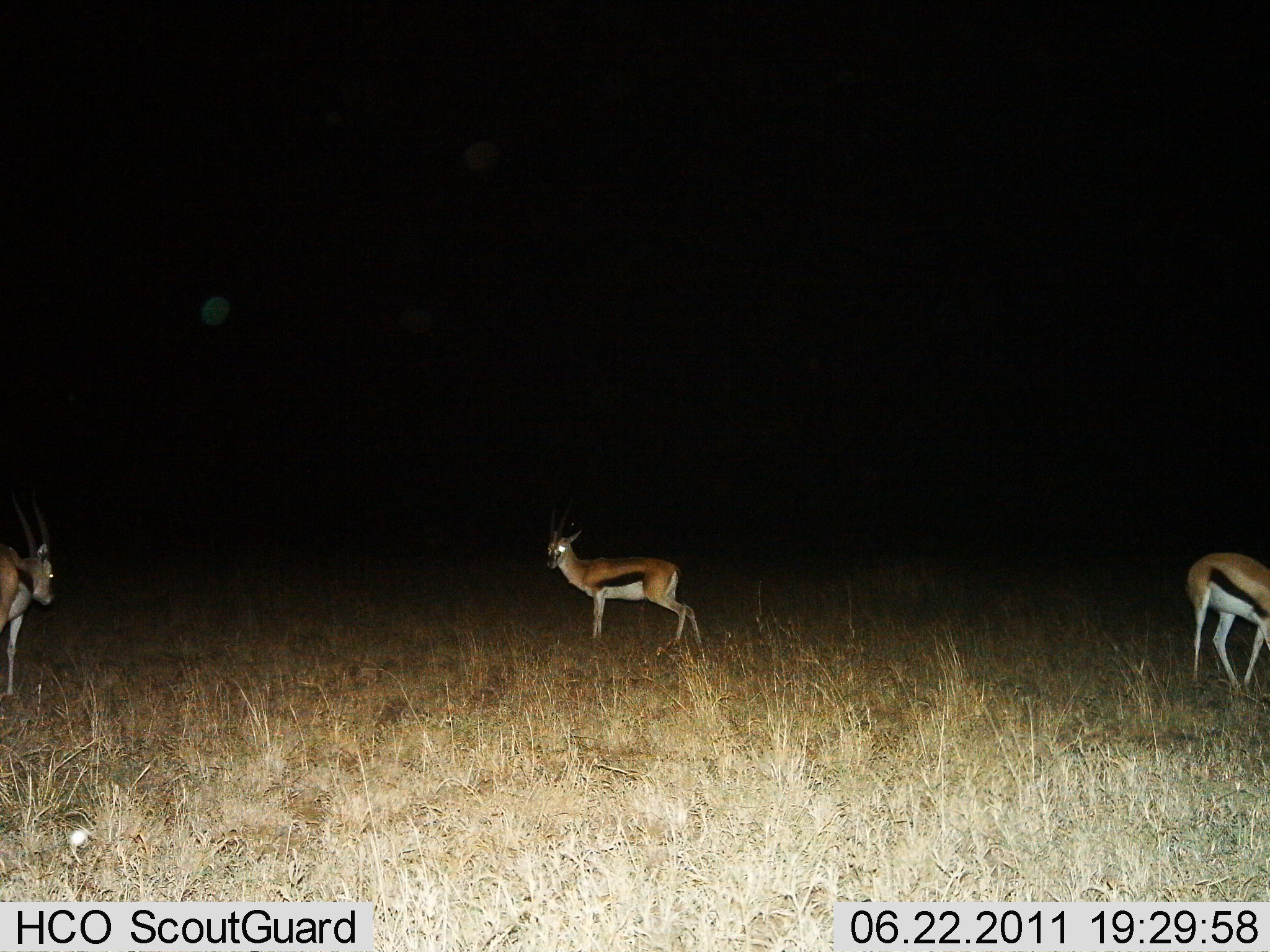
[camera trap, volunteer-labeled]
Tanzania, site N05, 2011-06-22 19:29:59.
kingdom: Animalia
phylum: Chordata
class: Mammalia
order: Artiodactyla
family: Bovidae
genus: Eudorcas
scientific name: Eudorcas thomsonii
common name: thomson's gazelle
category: gazellethomsons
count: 3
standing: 91%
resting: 0%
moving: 9%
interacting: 0%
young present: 0%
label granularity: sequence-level